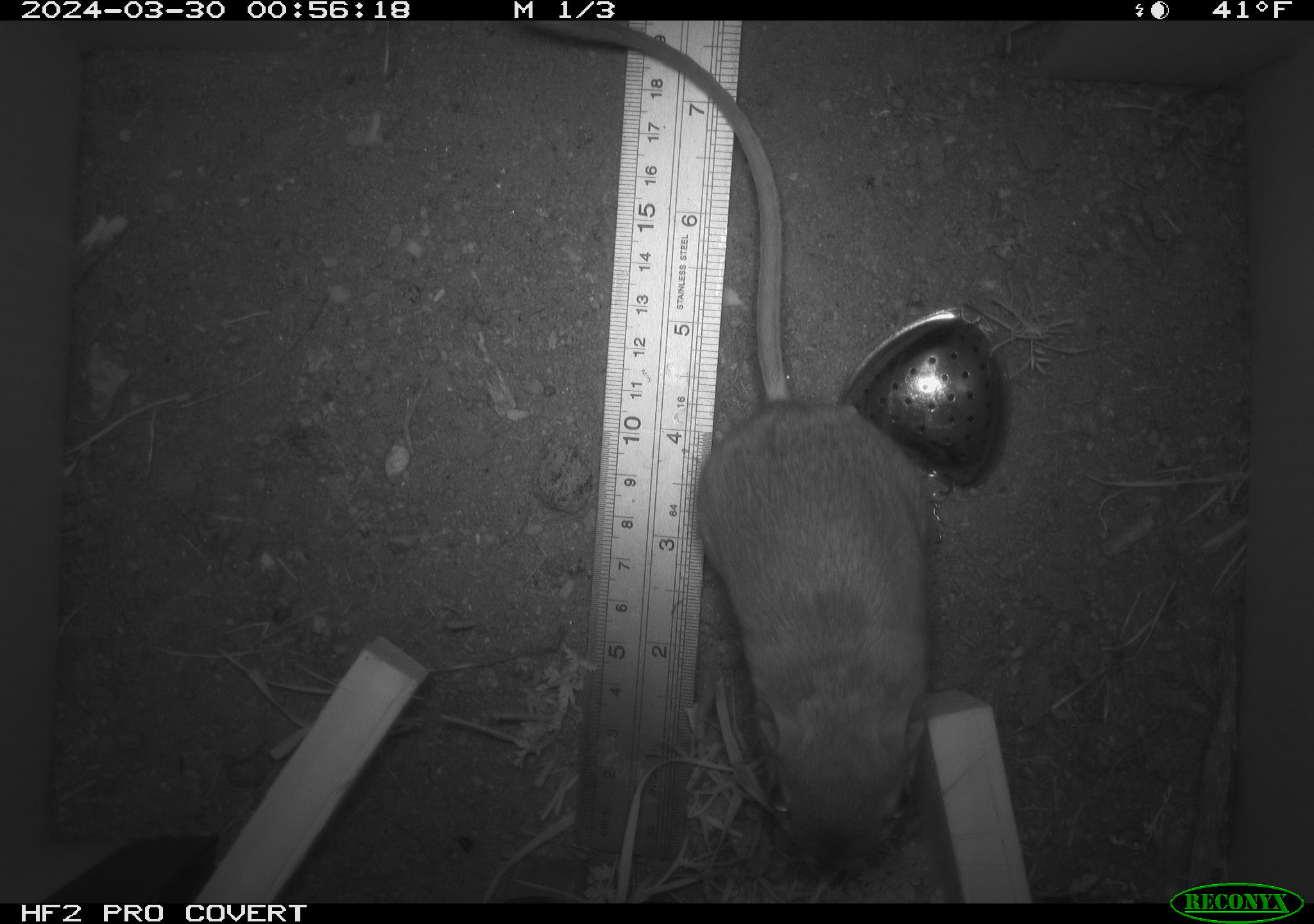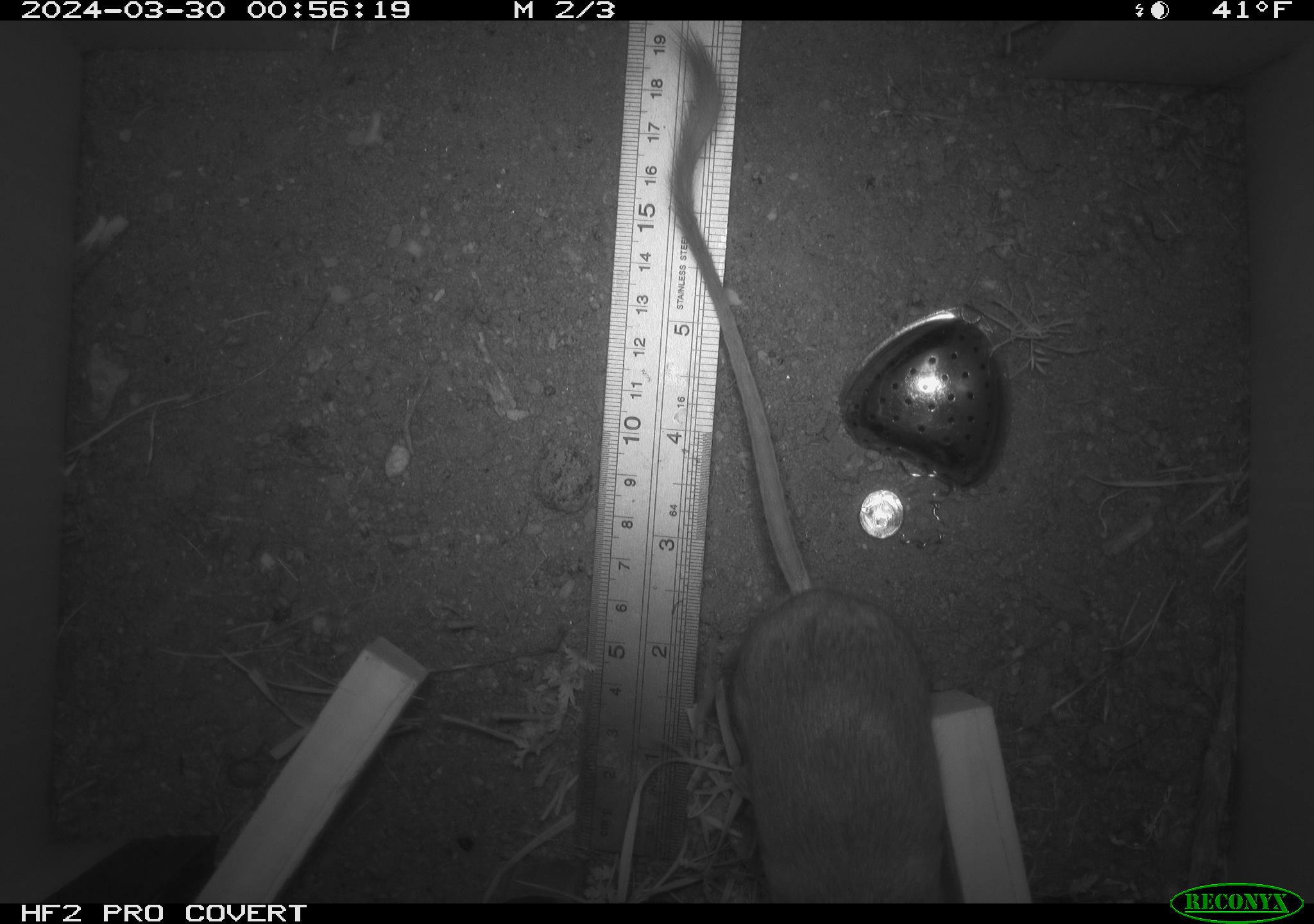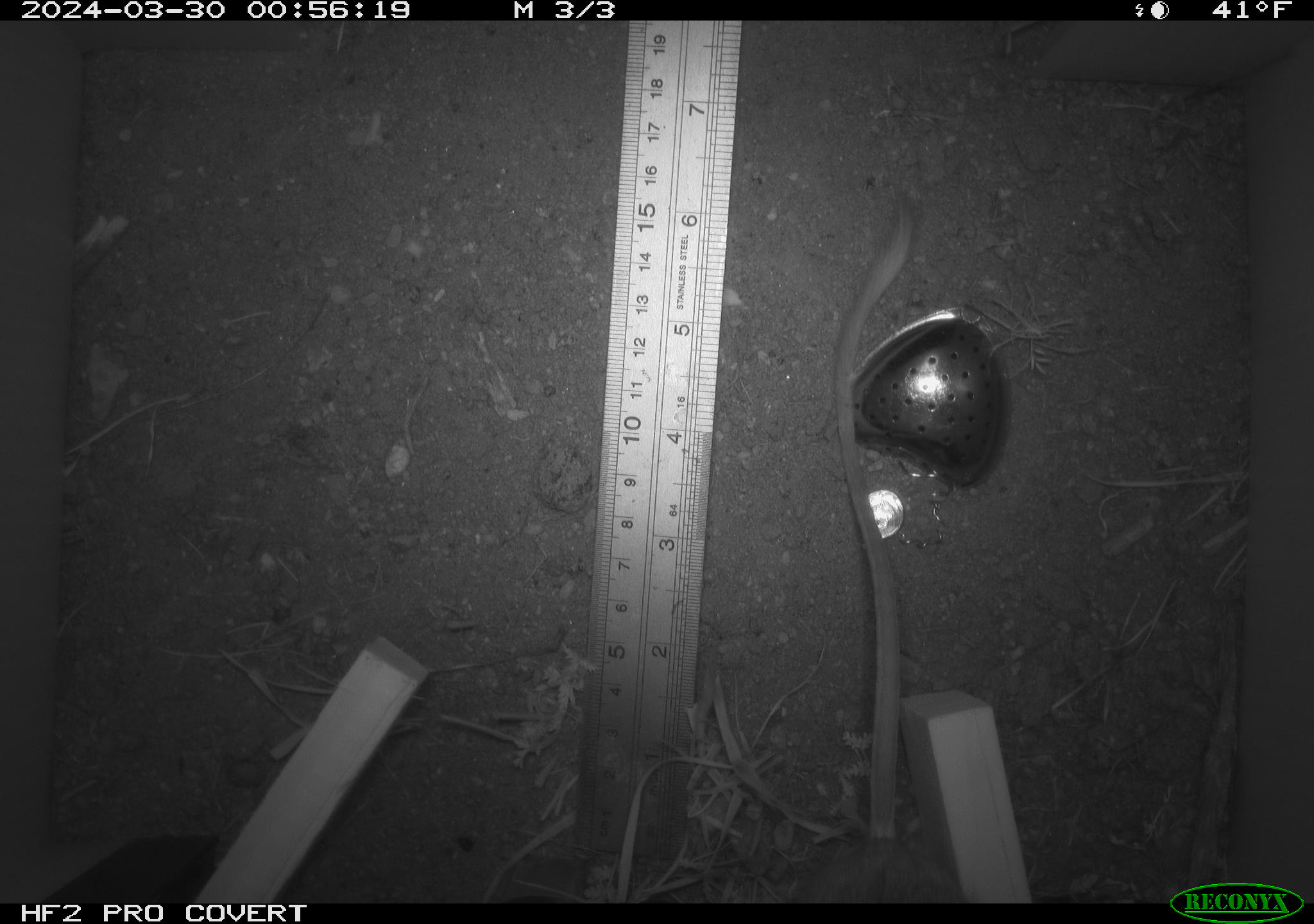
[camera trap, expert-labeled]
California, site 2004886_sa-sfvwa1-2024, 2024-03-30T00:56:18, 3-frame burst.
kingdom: Animalia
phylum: Chordata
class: Mammalia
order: Rodentia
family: Heteromyidae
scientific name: Heteromyidae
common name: kangaroo rats and pocket mice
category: heteromyidae family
Heteromyidae family (kangaroo rats and pocket mice) (Heteromyidae).